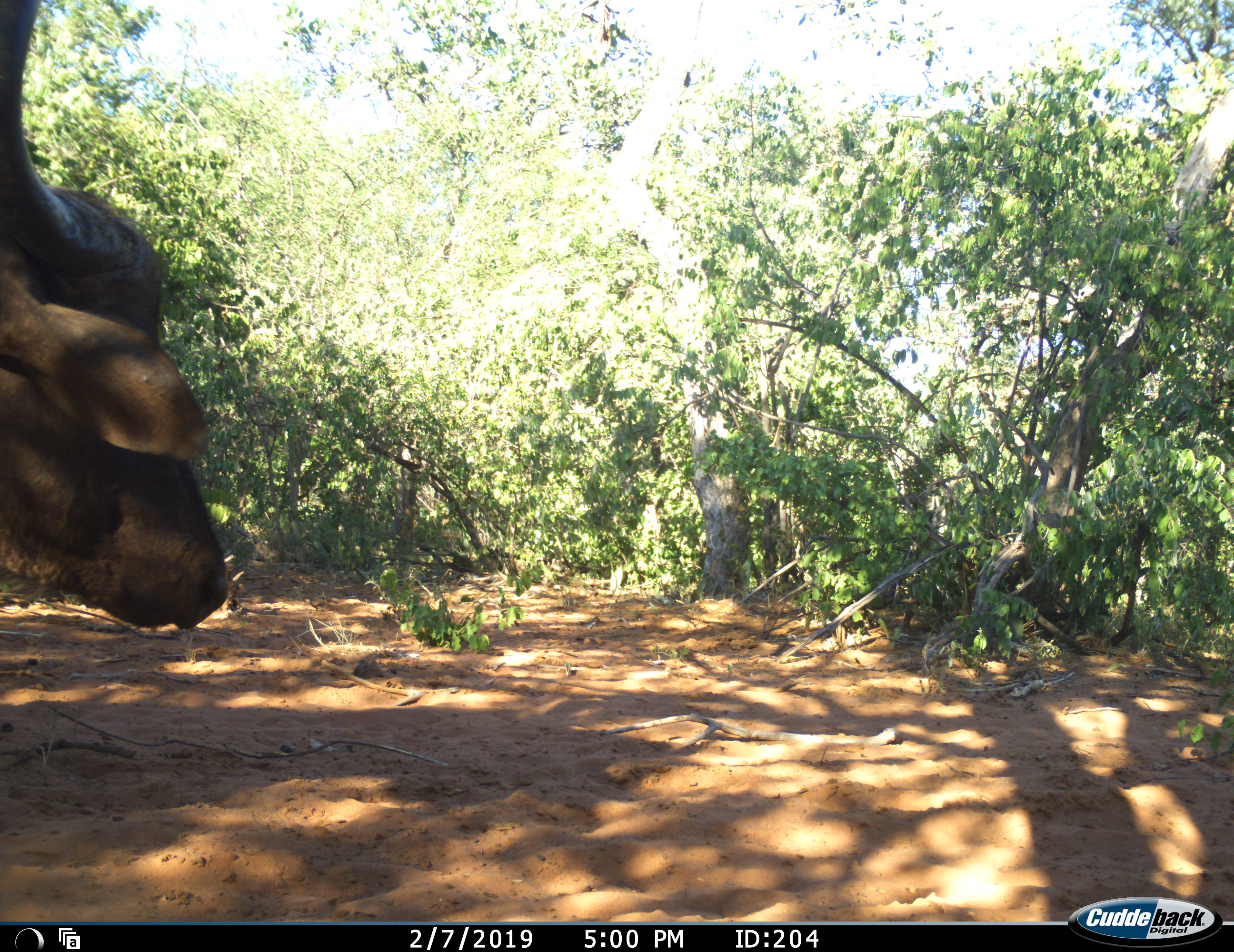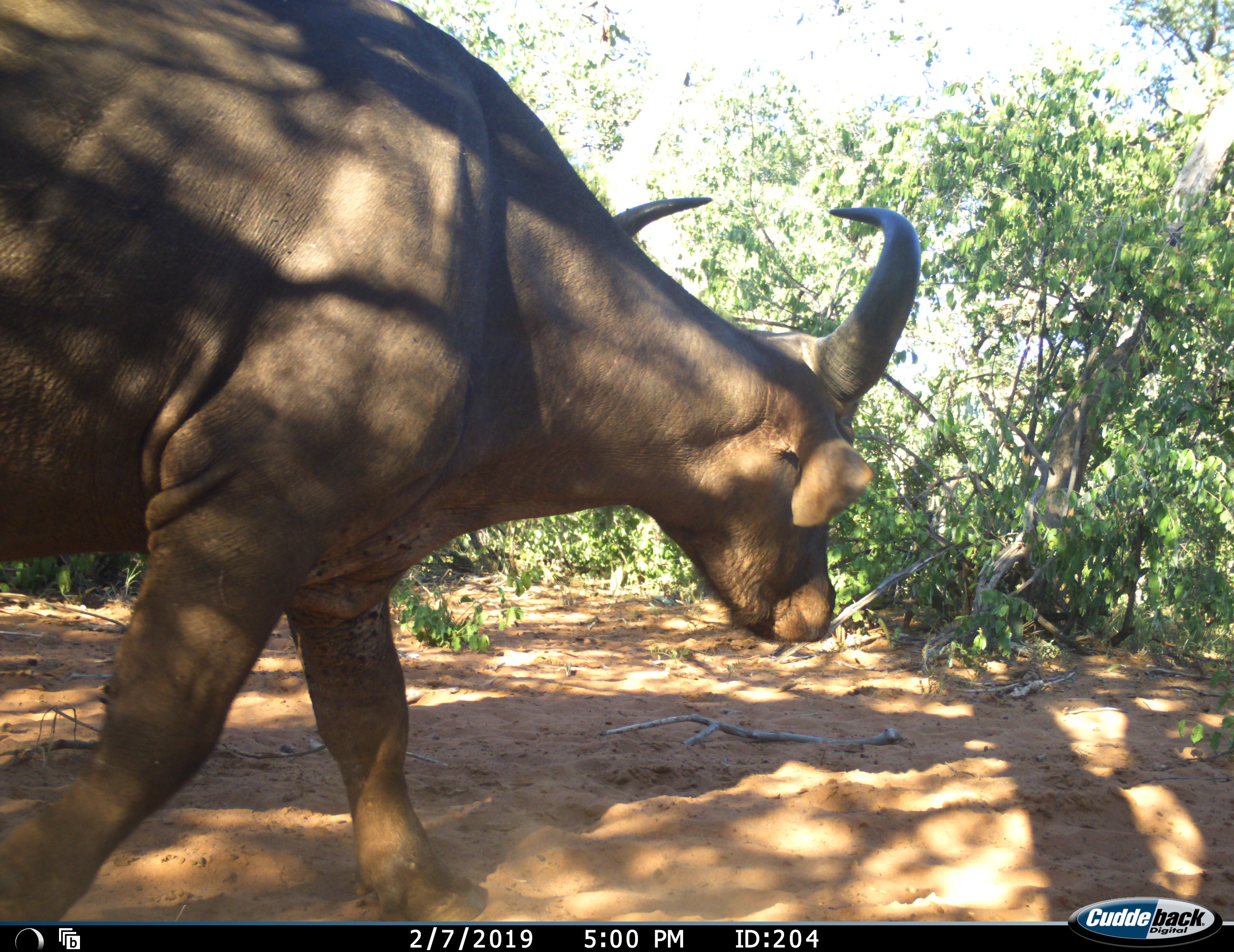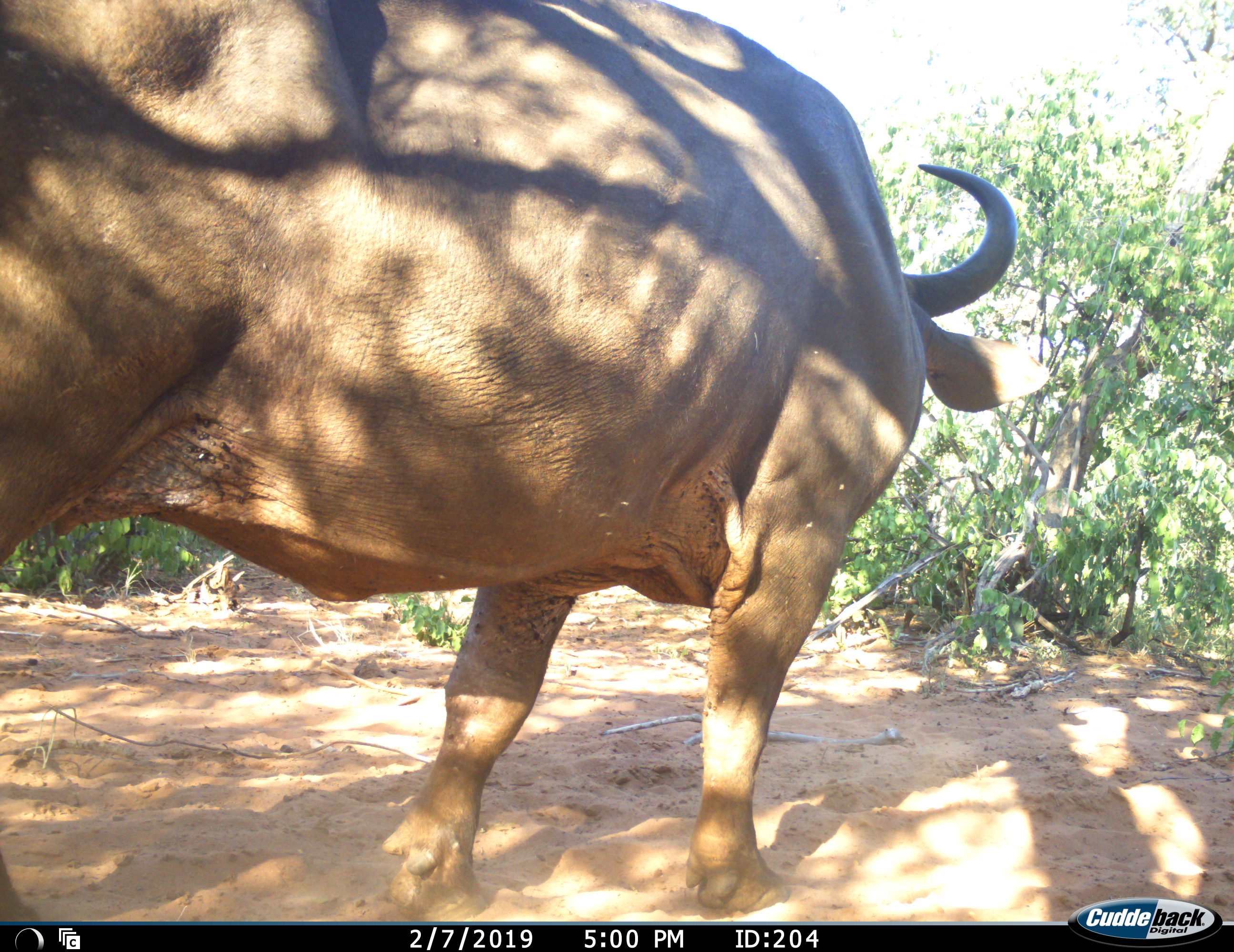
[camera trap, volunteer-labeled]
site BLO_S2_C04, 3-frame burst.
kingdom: Animalia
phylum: Chordata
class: Mammalia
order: Artiodactyla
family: Bovidae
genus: Syncerus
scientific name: Syncerus caffer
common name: african buffalo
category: buffalo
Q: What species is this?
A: Buffalo (african buffalo) (Syncerus caffer).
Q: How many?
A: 1.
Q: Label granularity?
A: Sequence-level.